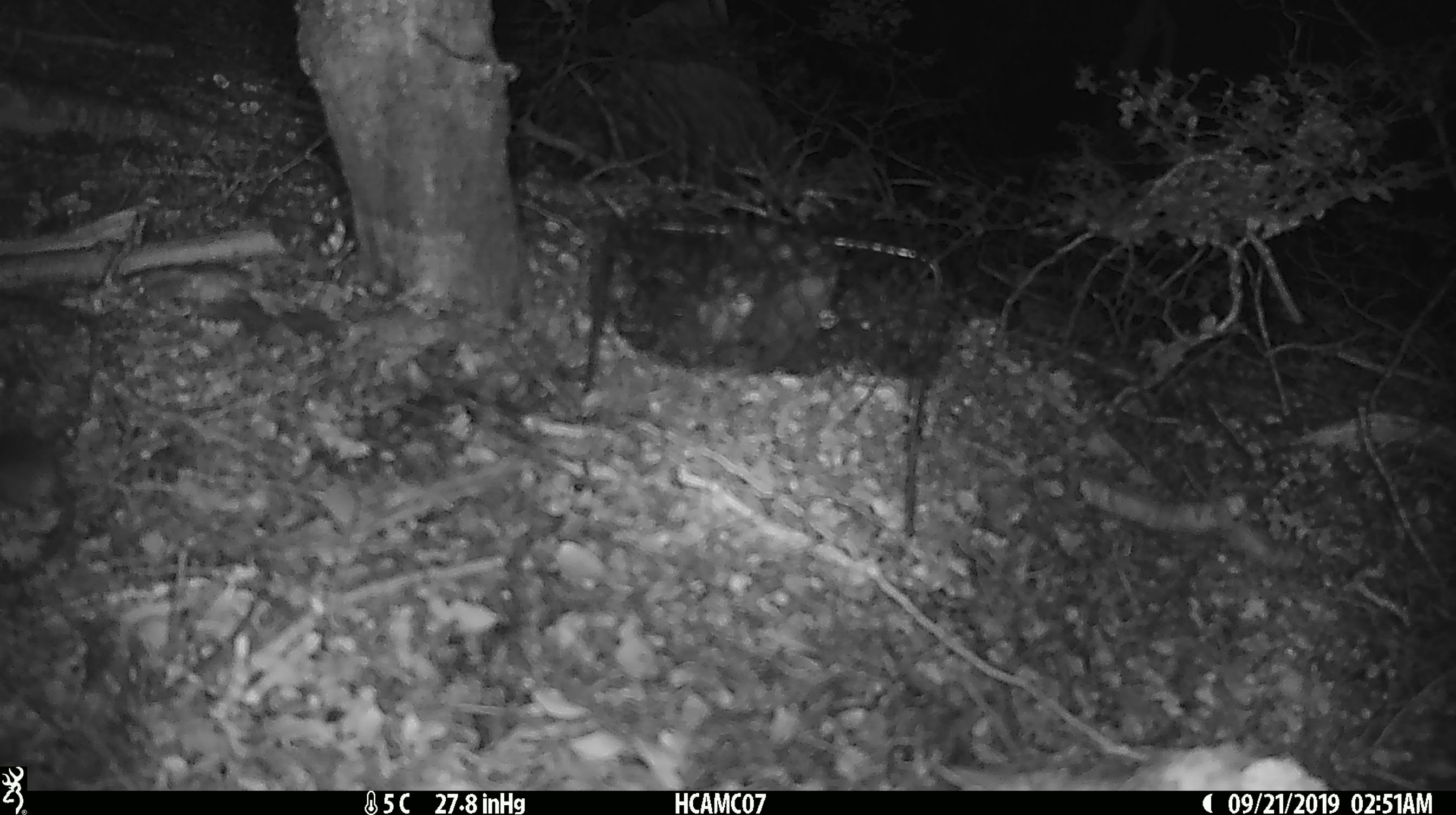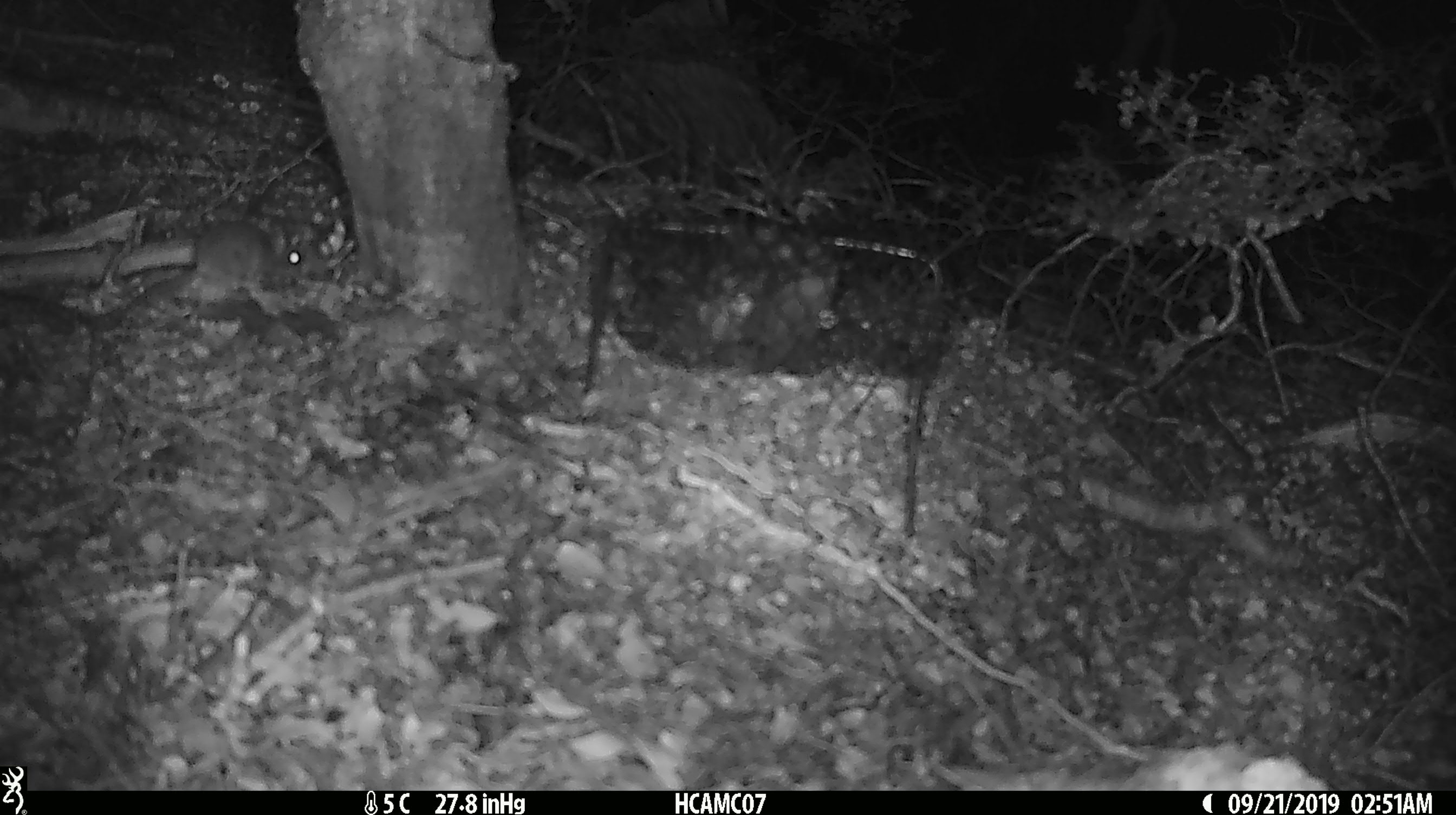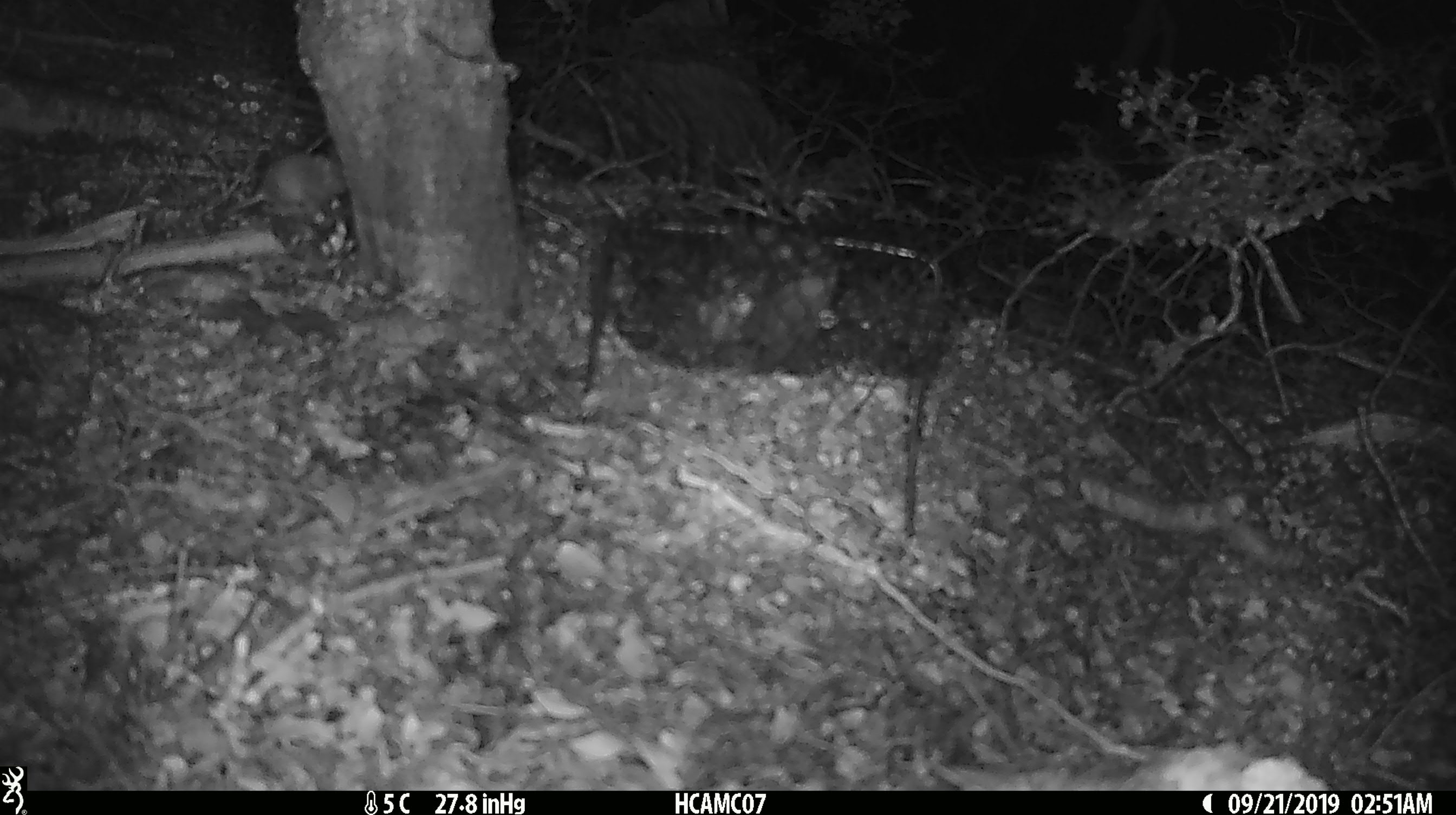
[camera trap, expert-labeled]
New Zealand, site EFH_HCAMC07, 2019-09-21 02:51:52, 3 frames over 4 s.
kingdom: Animalia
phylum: Chordata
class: Mammalia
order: Rodentia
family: Muridae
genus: Mus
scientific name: Mus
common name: mouse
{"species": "mouse (Mus)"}